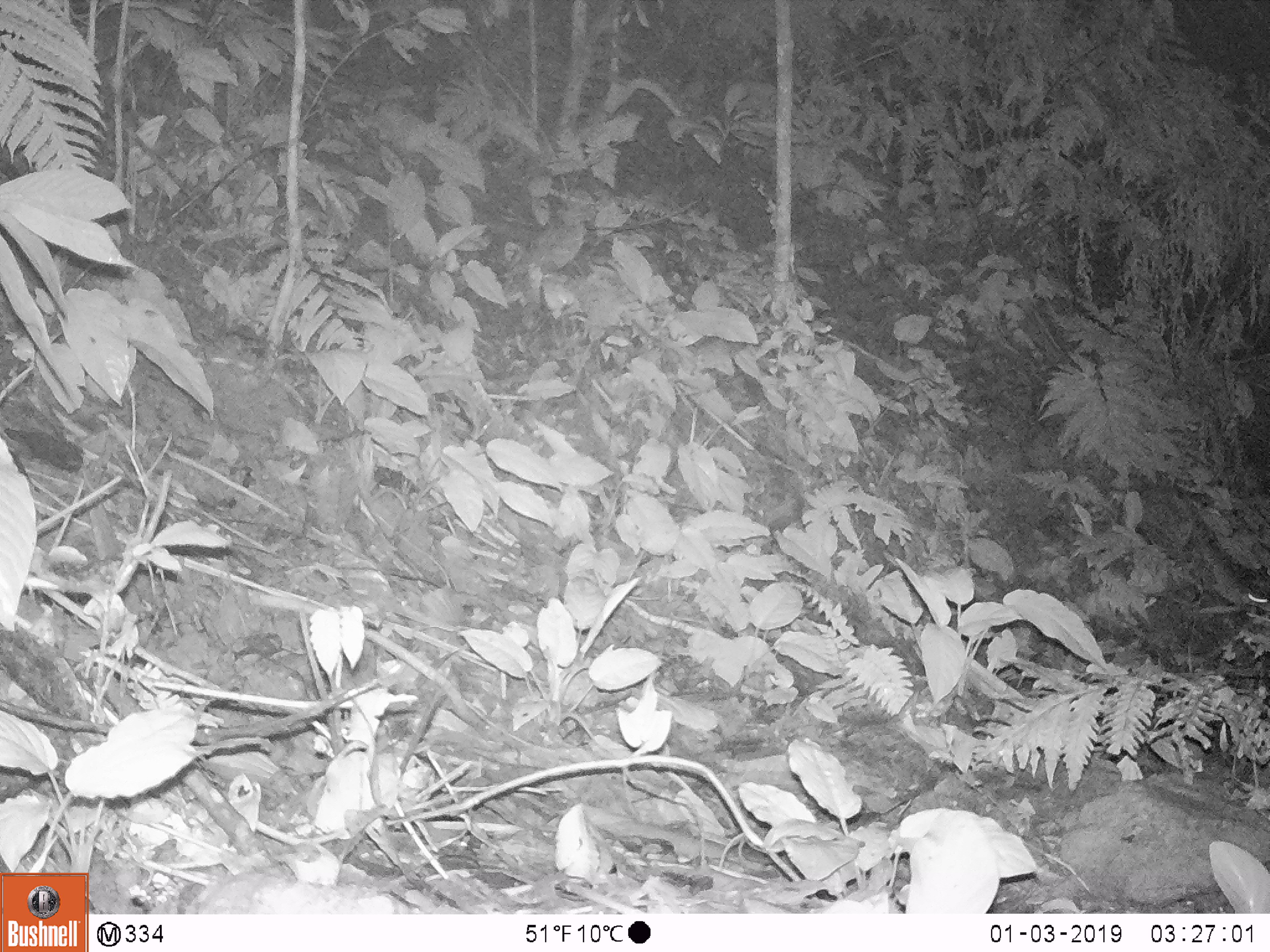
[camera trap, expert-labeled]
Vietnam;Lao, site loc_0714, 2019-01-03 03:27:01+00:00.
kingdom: Animalia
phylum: Chordata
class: Mammalia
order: Carnivora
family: Mustelidae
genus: Melogale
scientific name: Melogale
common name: ferret badger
Ferret badger (Melogale). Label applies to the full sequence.